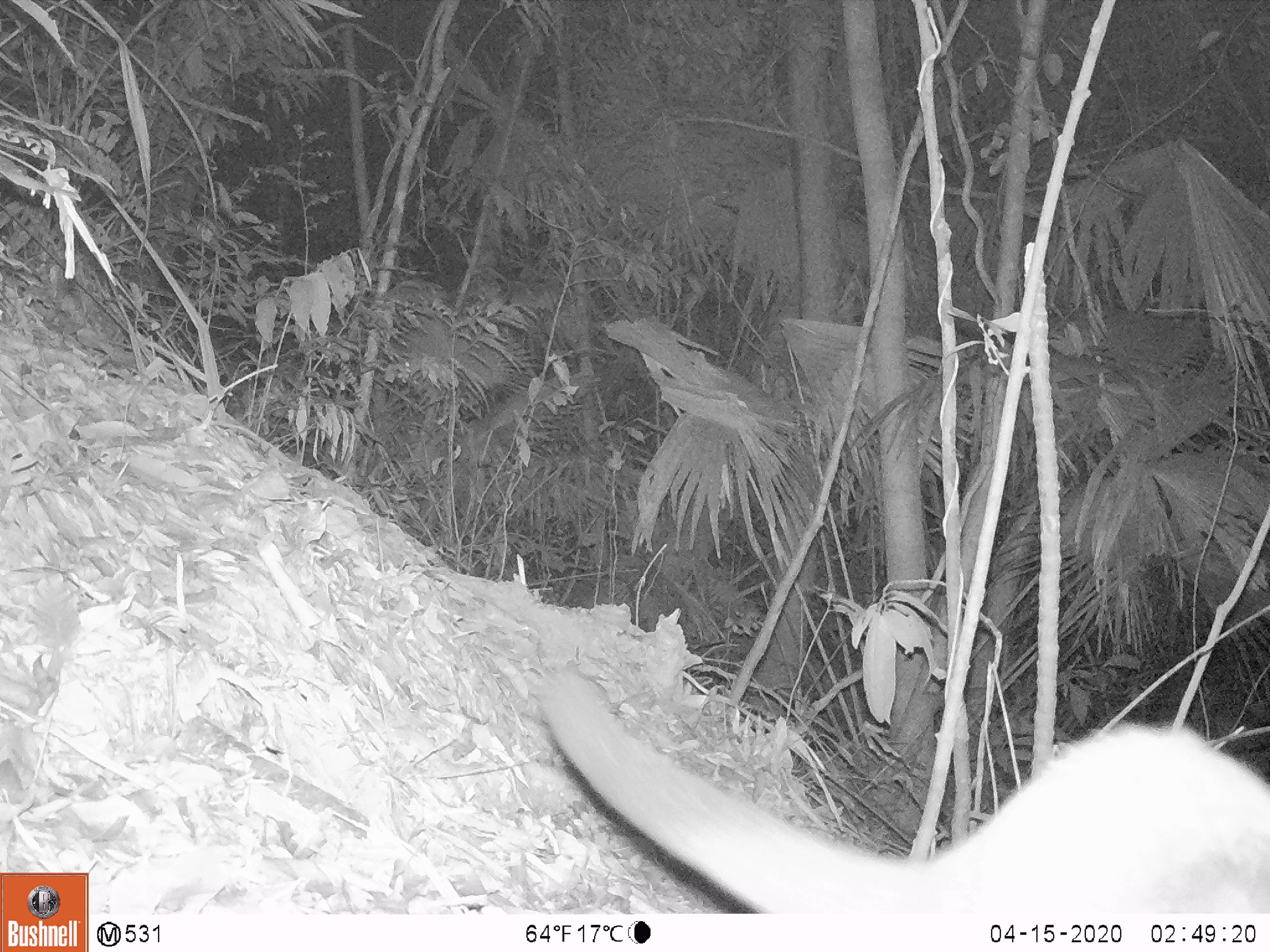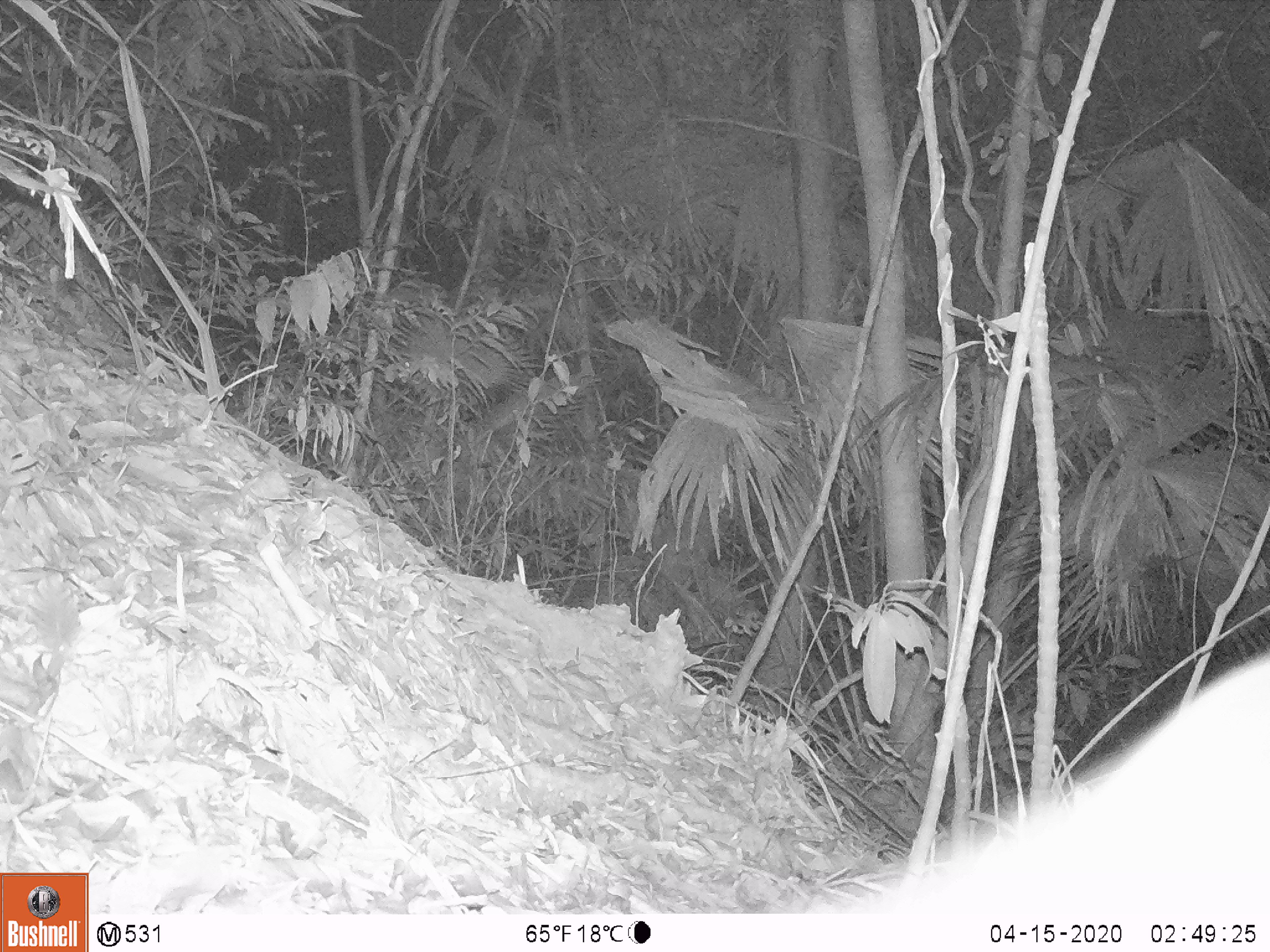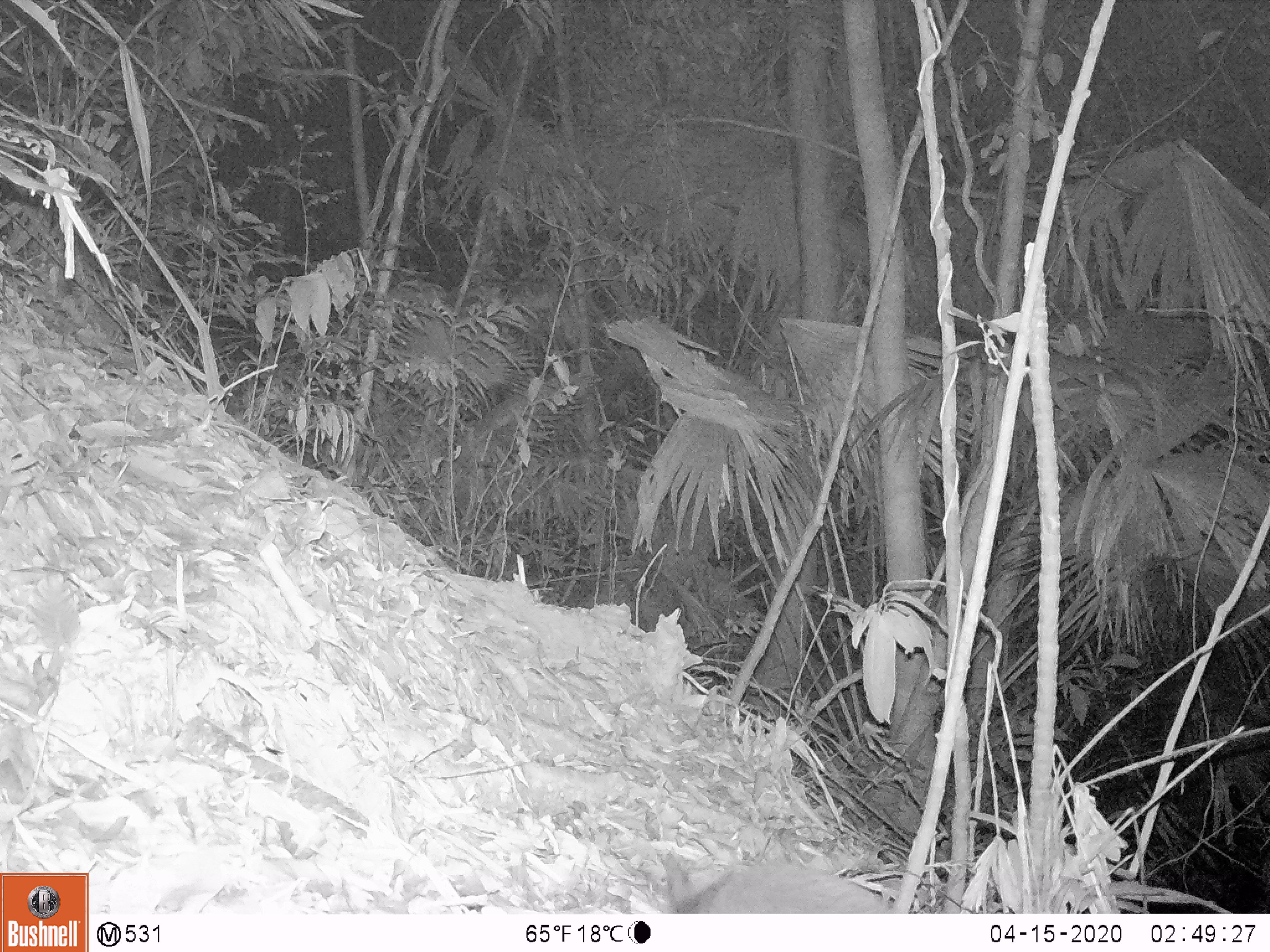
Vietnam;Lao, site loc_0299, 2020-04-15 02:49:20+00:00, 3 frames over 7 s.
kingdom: Animalia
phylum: Chordata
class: Mammalia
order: Carnivora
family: Viverridae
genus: Paguma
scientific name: Paguma larvata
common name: masked palm civet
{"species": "masked palm civet (Paguma larvata)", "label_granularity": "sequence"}